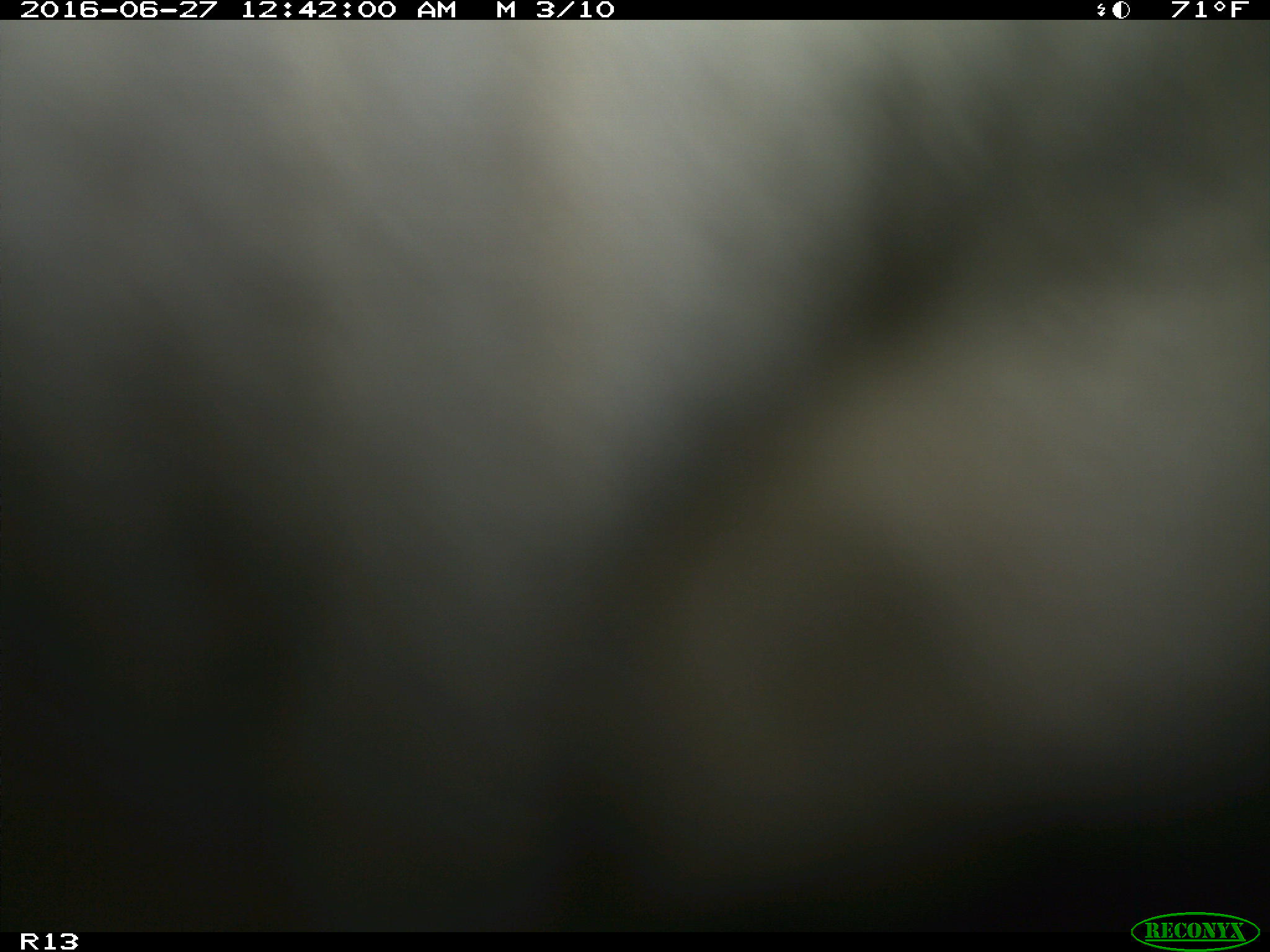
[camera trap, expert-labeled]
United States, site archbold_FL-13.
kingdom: Animalia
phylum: Chordata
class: Mammalia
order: Artiodactyla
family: Bovidae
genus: Bos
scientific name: Bos taurus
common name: domestic cow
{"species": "Bos taurus (domestic cow)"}